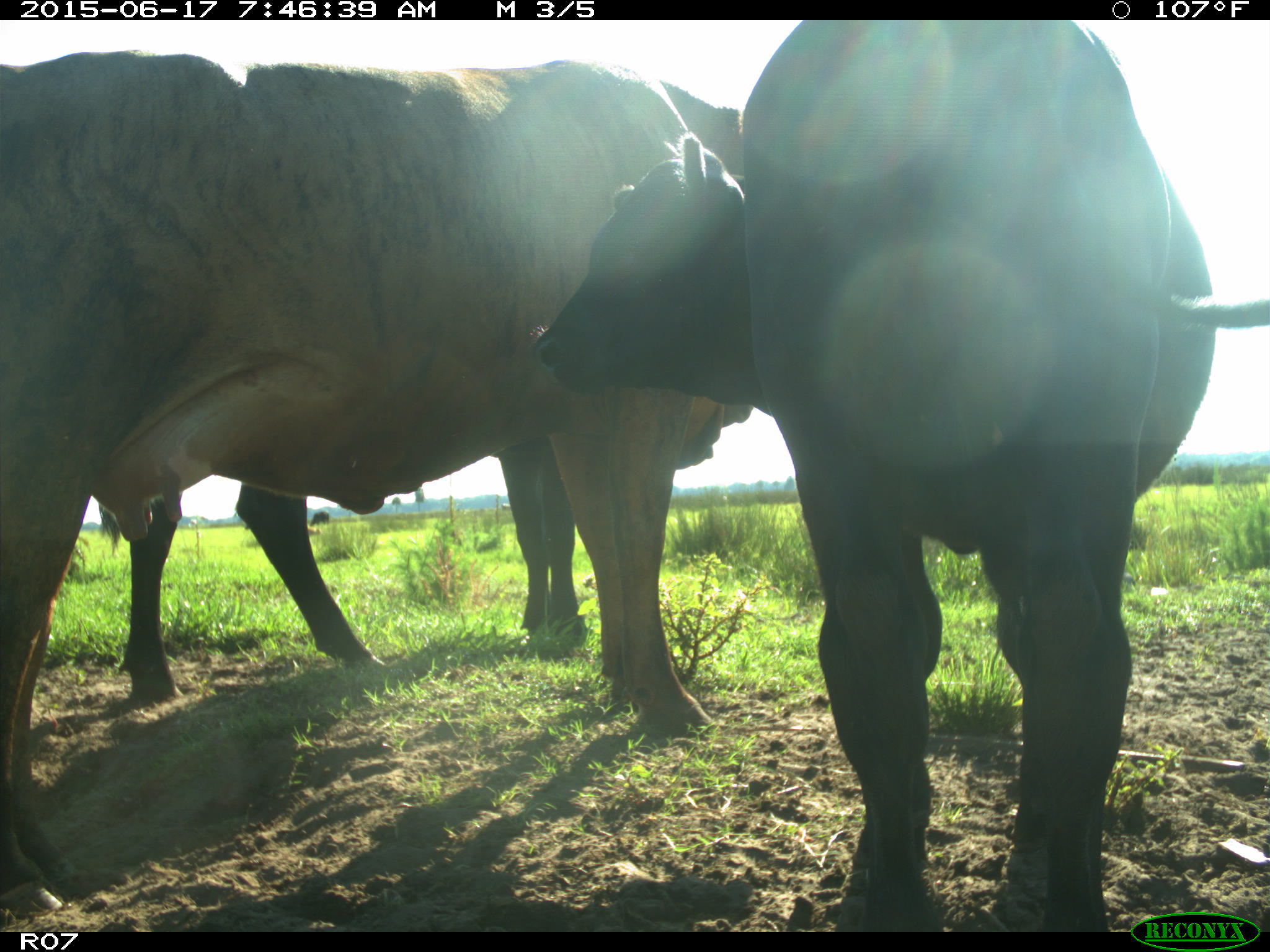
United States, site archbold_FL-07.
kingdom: Animalia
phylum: Chordata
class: Mammalia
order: Artiodactyla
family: Bovidae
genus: Bos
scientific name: Bos taurus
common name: domestic cow